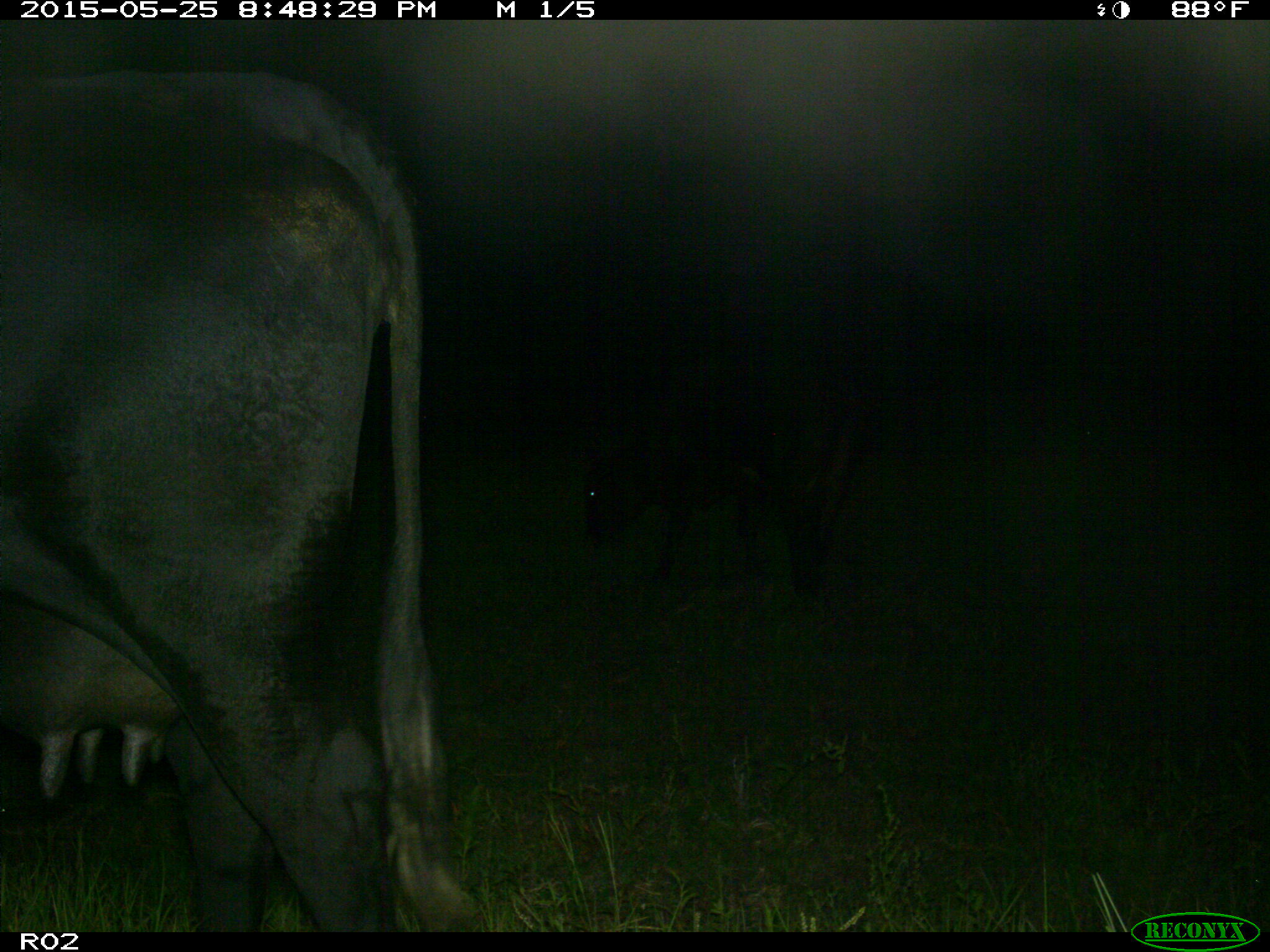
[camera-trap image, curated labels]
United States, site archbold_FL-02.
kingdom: Animalia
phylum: Chordata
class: Mammalia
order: Artiodactyla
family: Bovidae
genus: Bos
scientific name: Bos taurus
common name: domestic cow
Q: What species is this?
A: Bos taurus (domestic cow).